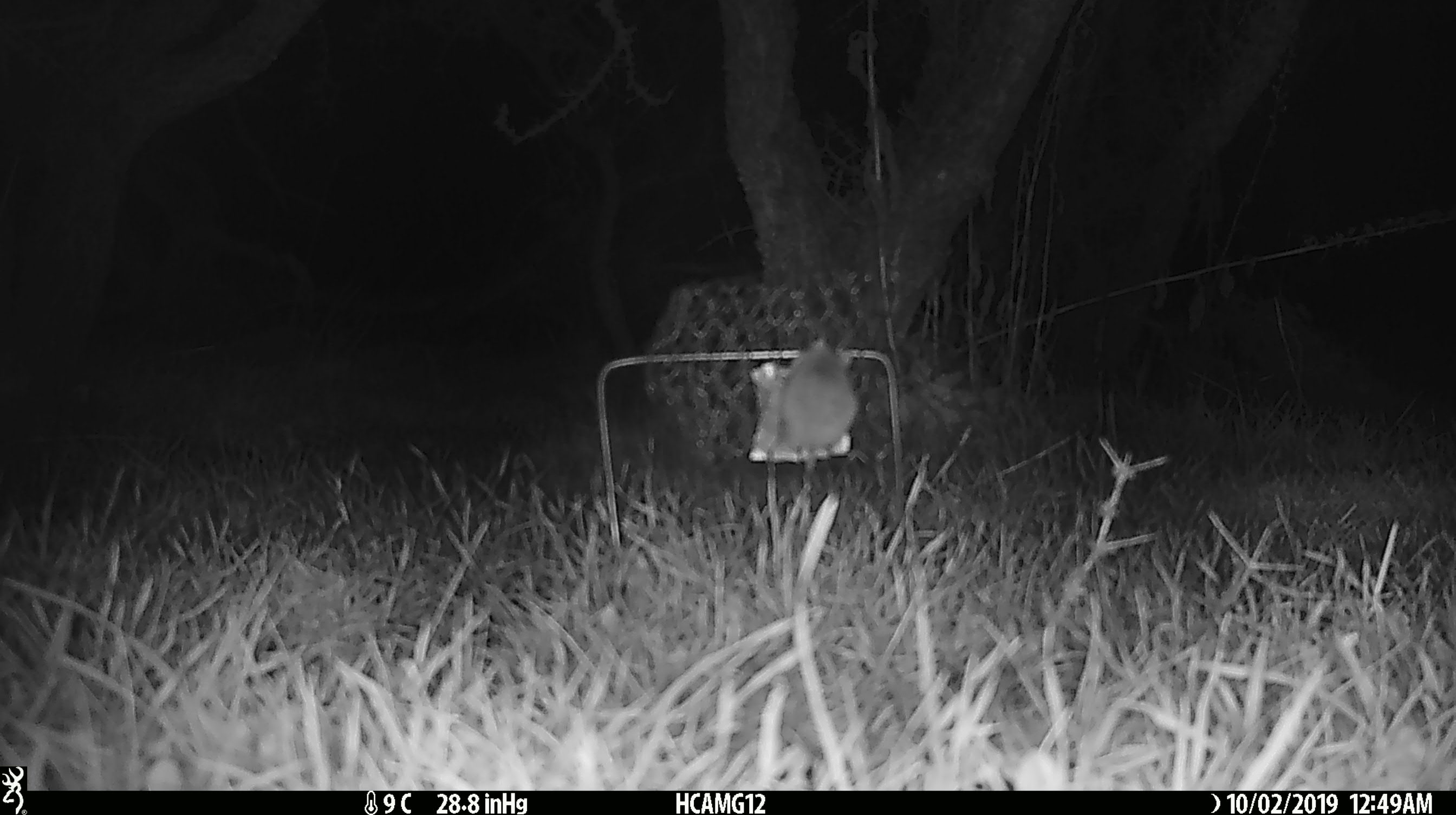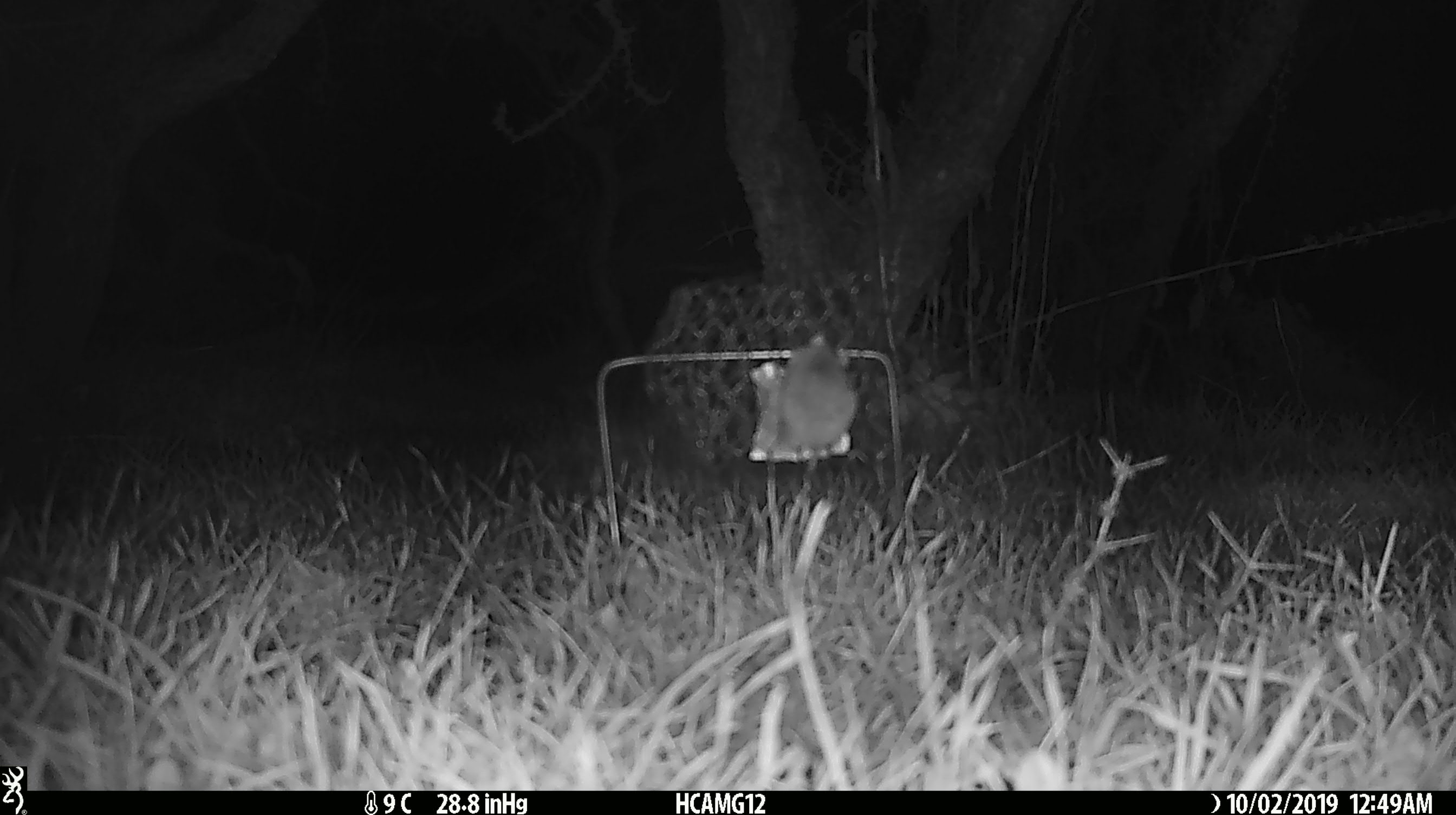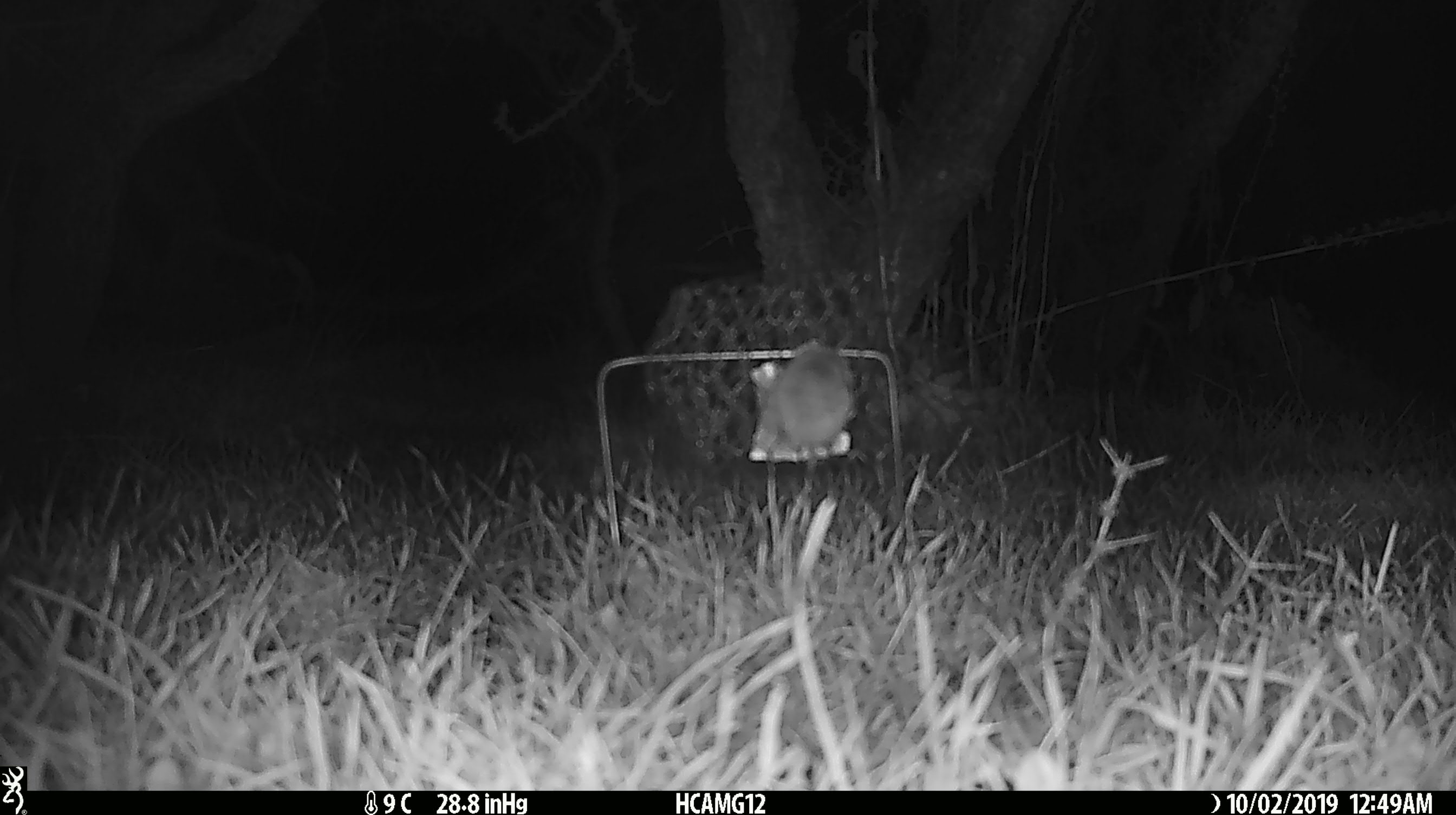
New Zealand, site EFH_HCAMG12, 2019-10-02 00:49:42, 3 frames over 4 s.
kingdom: Animalia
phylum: Chordata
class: Mammalia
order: Rodentia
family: Muridae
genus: Mus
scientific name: Mus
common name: mouse